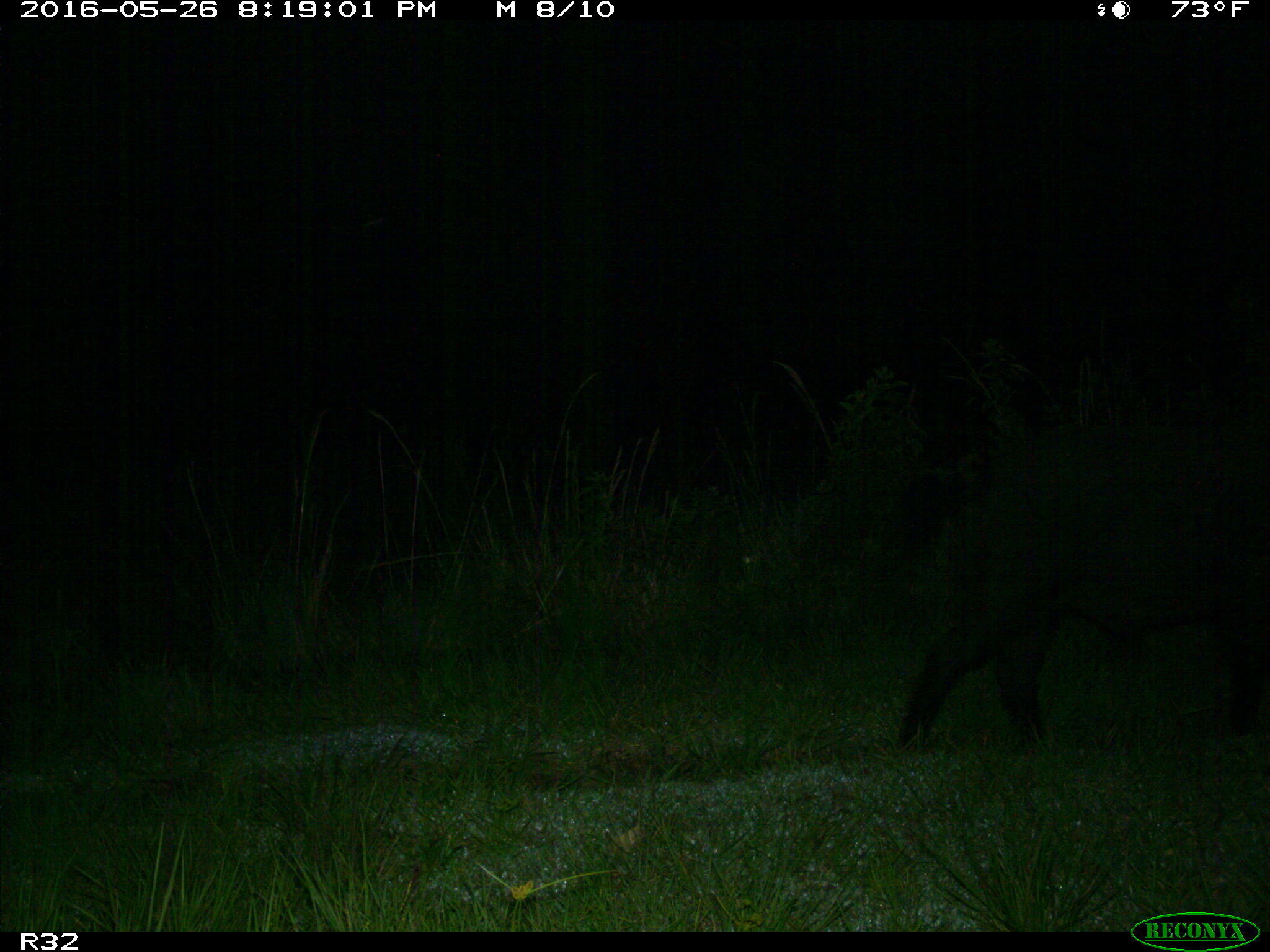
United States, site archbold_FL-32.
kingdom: Animalia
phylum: Chordata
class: Mammalia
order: Artiodactyla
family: Suidae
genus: Sus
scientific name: Sus scrofa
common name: wild boar